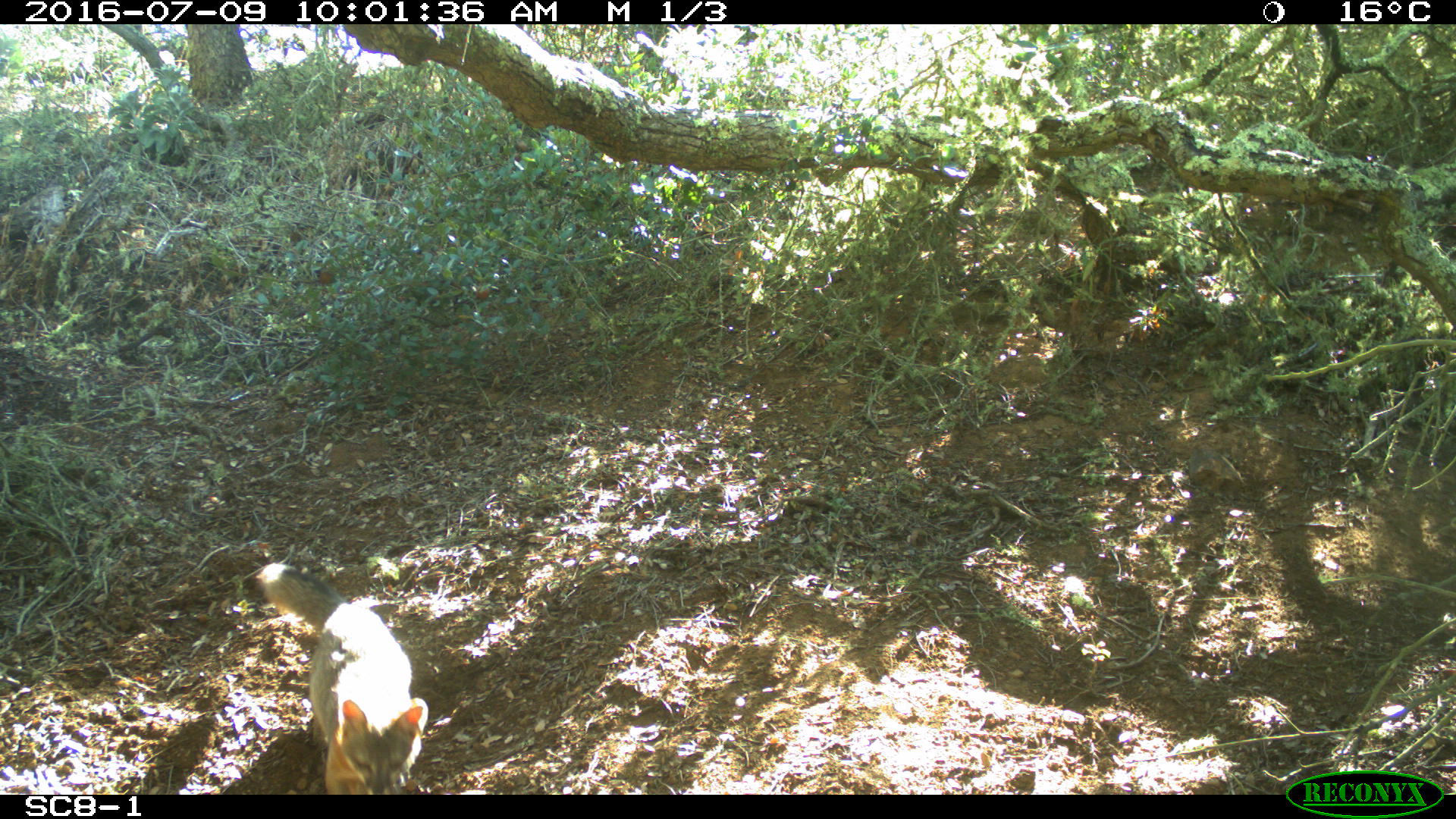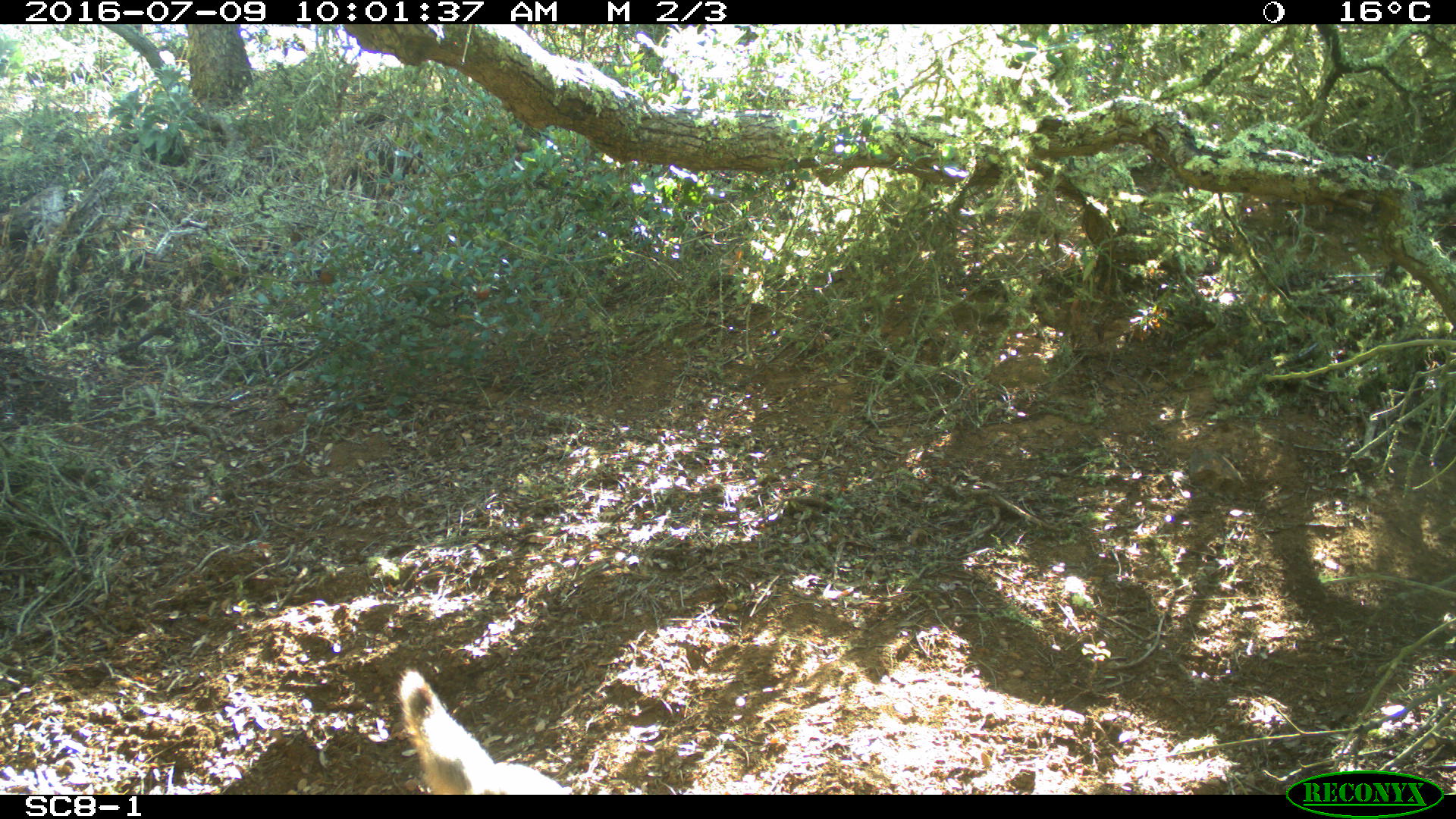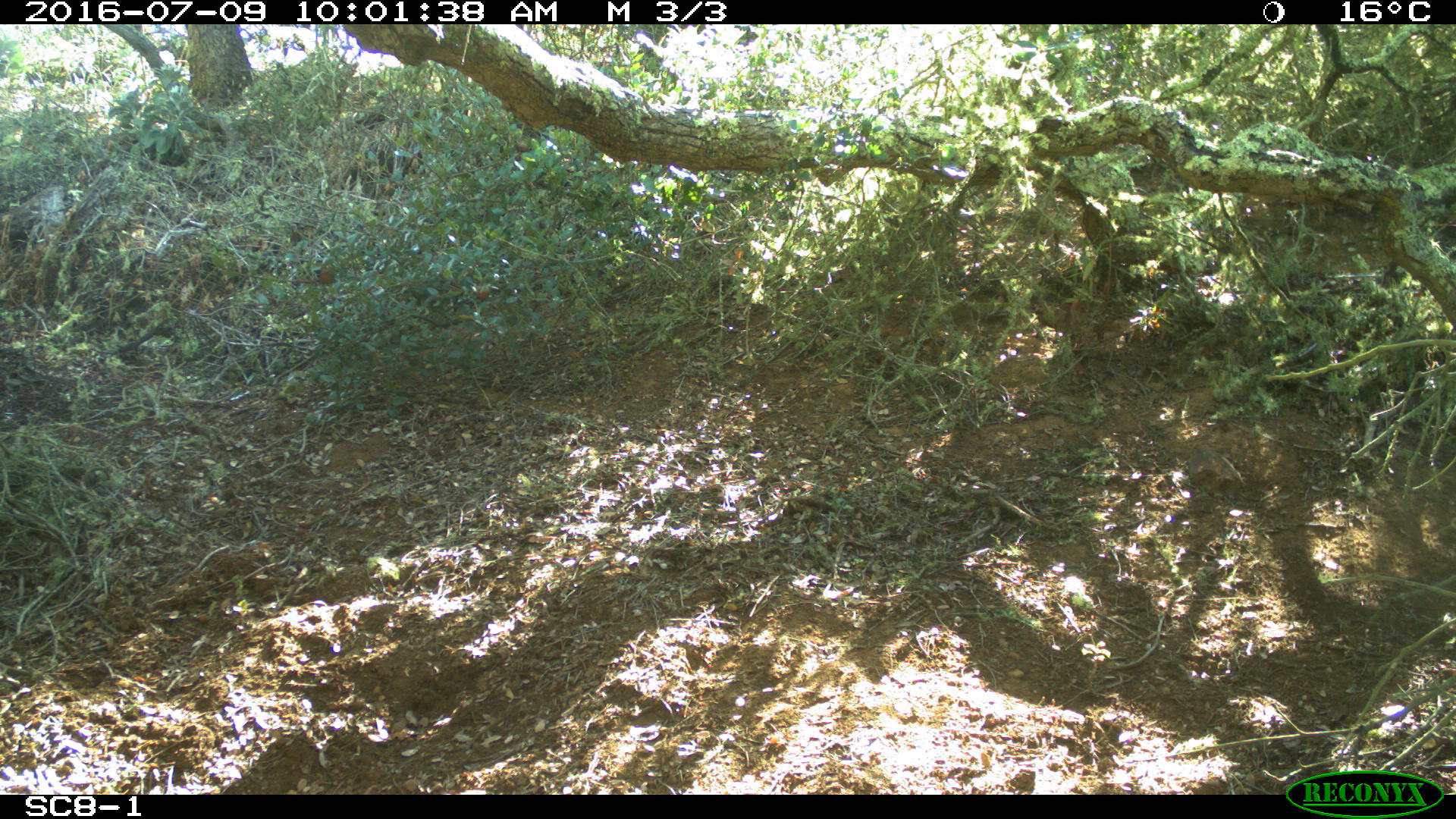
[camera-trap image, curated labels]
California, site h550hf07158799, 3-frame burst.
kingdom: Animalia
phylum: Chordata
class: Mammalia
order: Carnivora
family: Canidae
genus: Urocyon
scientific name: Urocyon littoralis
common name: island fox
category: fox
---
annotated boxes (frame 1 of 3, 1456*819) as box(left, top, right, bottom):
fox: box(256, 563, 428, 794)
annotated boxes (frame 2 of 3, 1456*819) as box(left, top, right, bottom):
fox: box(397, 668, 569, 795)